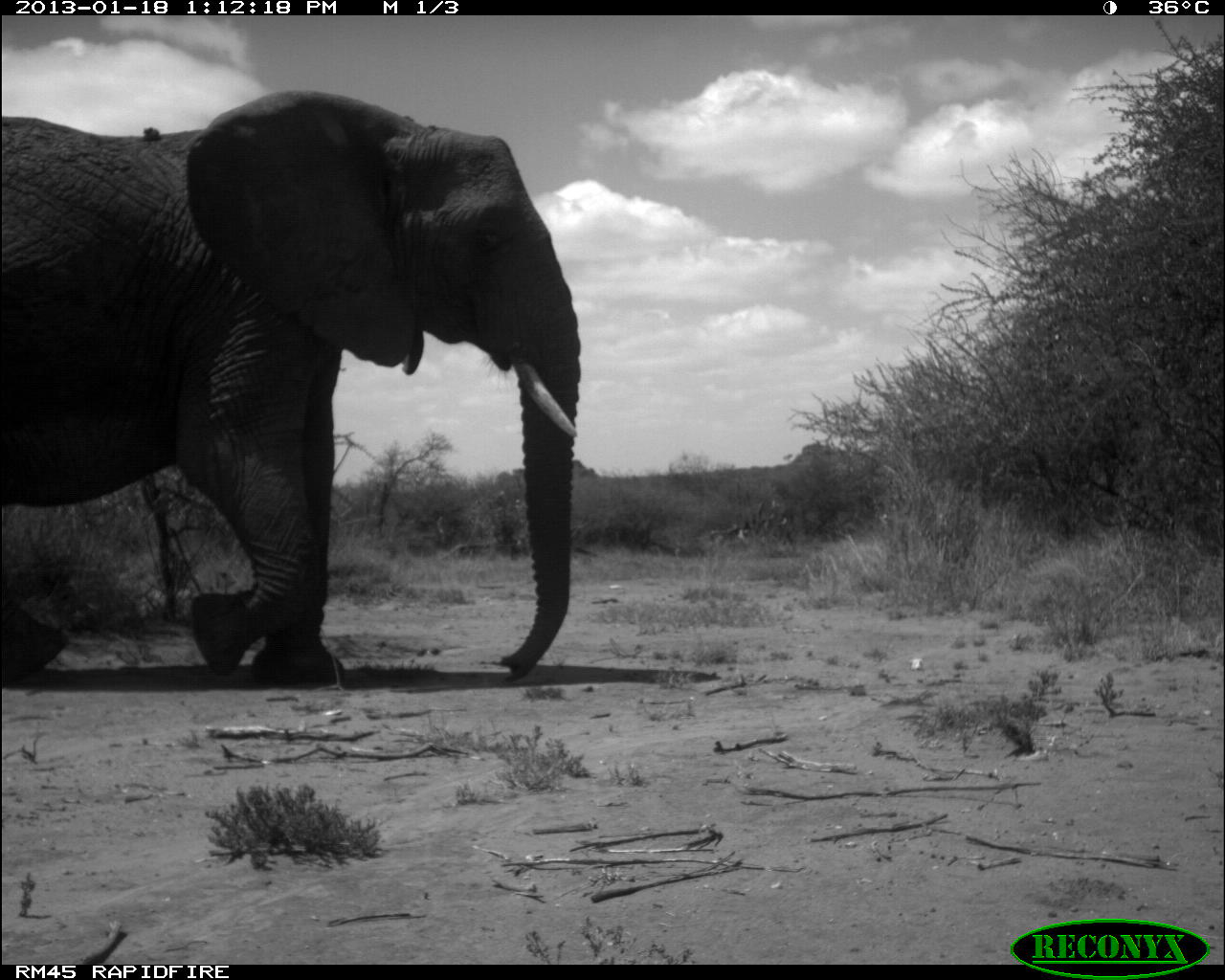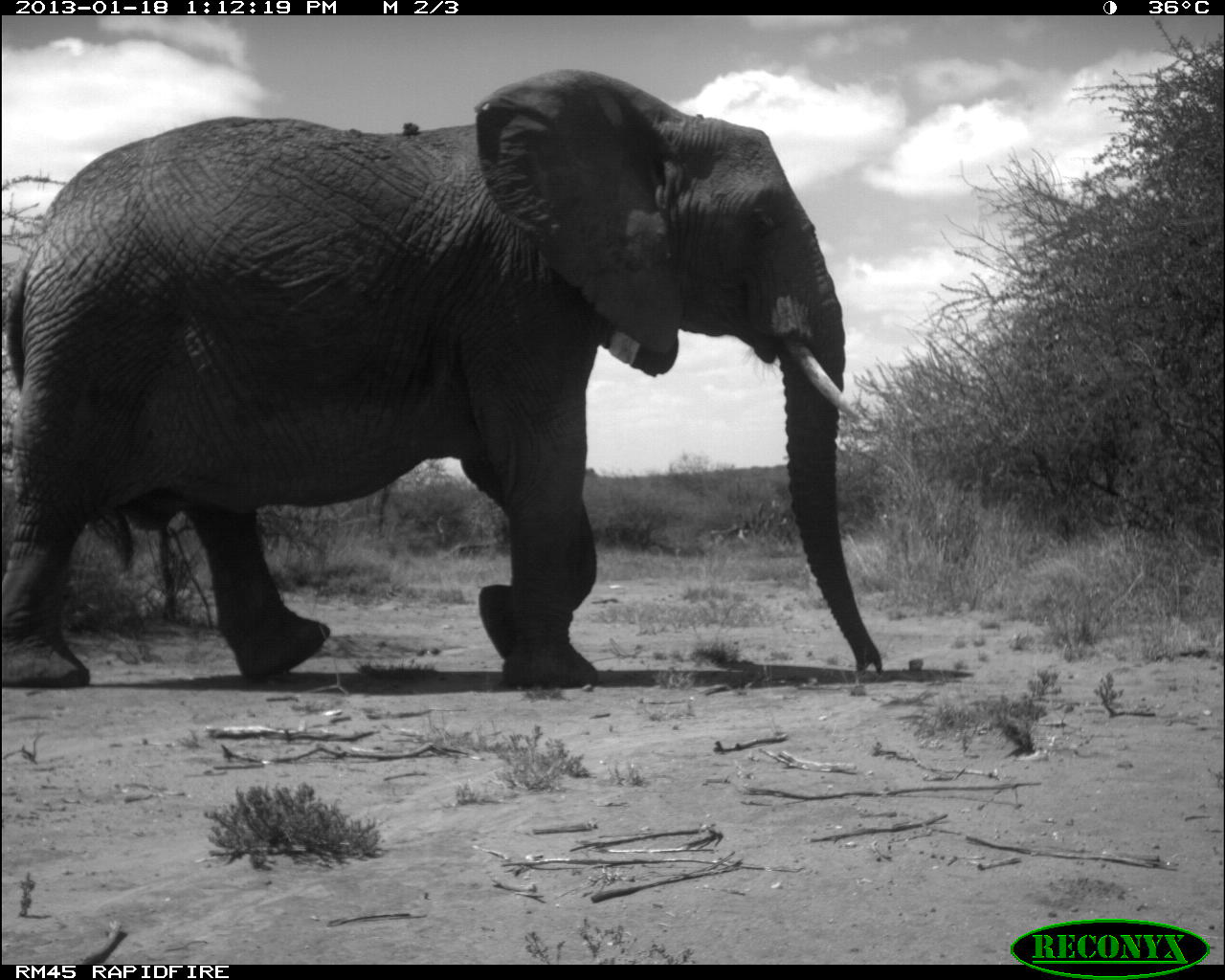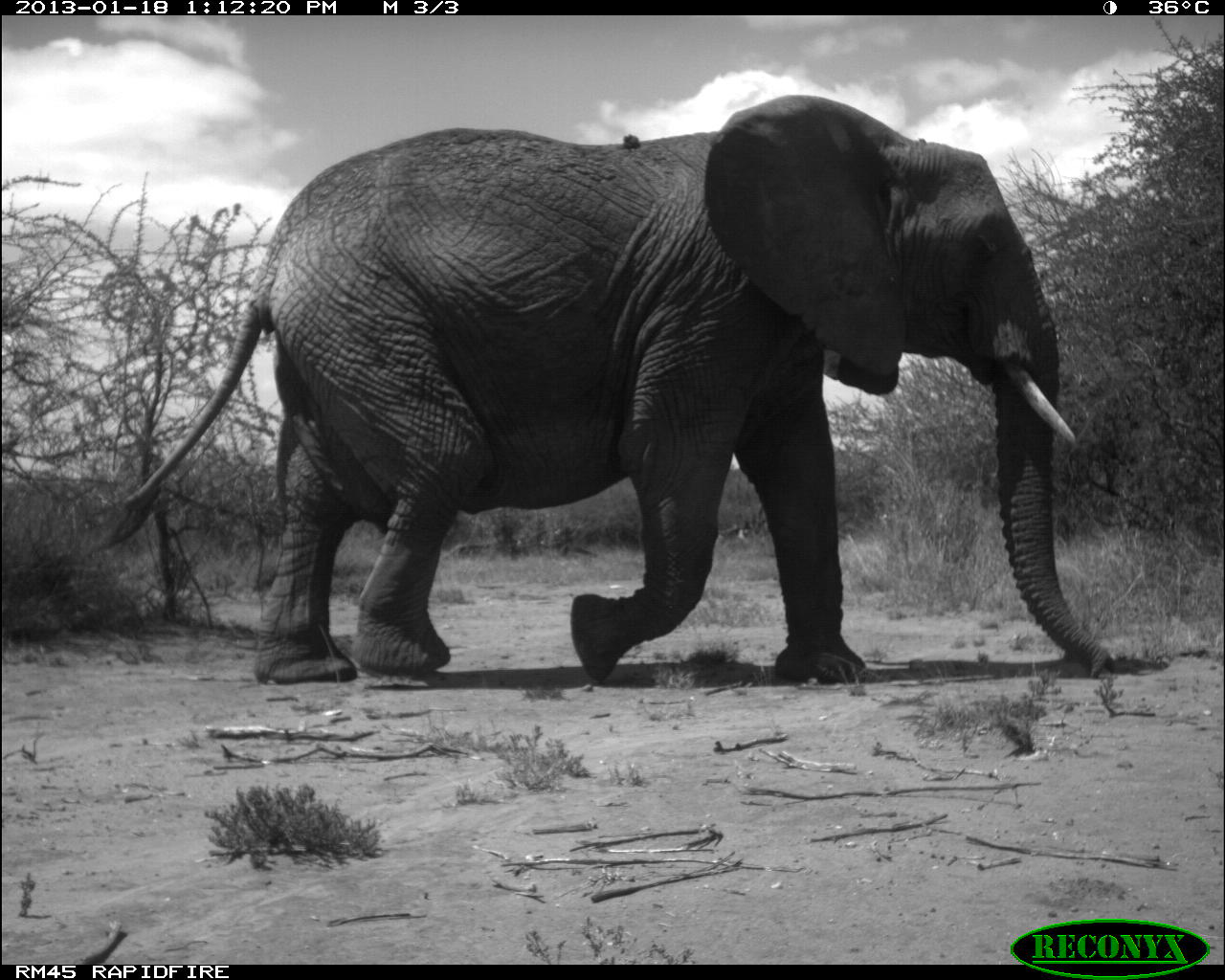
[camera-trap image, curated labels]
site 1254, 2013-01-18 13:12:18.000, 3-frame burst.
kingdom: Animalia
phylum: Chordata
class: Mammalia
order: Proboscidea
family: Elephantidae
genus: Loxodonta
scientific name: Loxodonta africana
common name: african bush elephant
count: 1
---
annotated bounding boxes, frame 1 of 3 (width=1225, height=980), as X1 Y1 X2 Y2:
loxodonta africana: 0 88 582 677